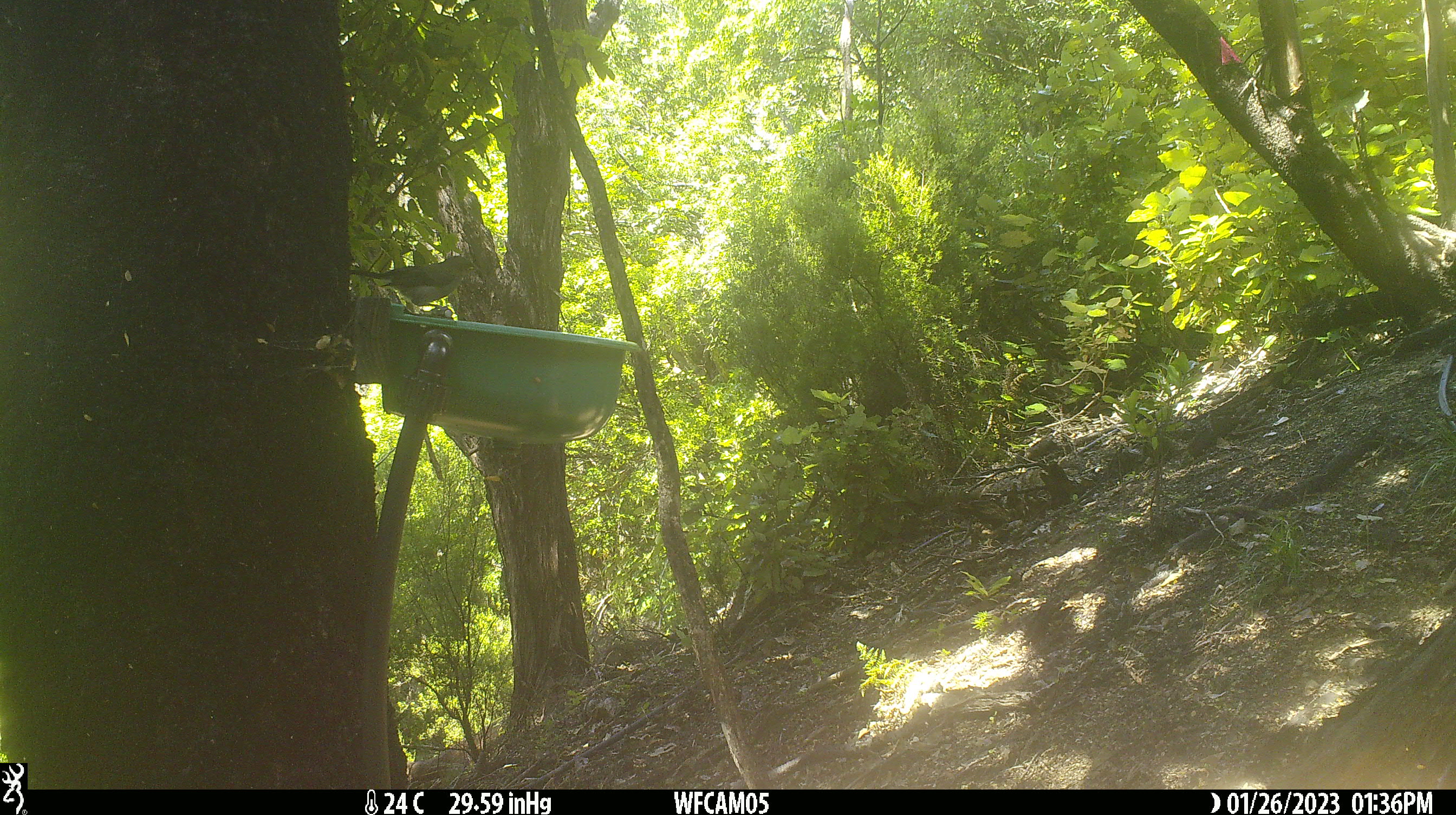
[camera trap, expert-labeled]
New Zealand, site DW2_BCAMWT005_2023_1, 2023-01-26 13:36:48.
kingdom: Animalia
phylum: Chordata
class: Aves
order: Passeriformes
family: Meliphagidae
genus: Anthornis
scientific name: Anthornis melanura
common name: new zealand bellbird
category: bellbird